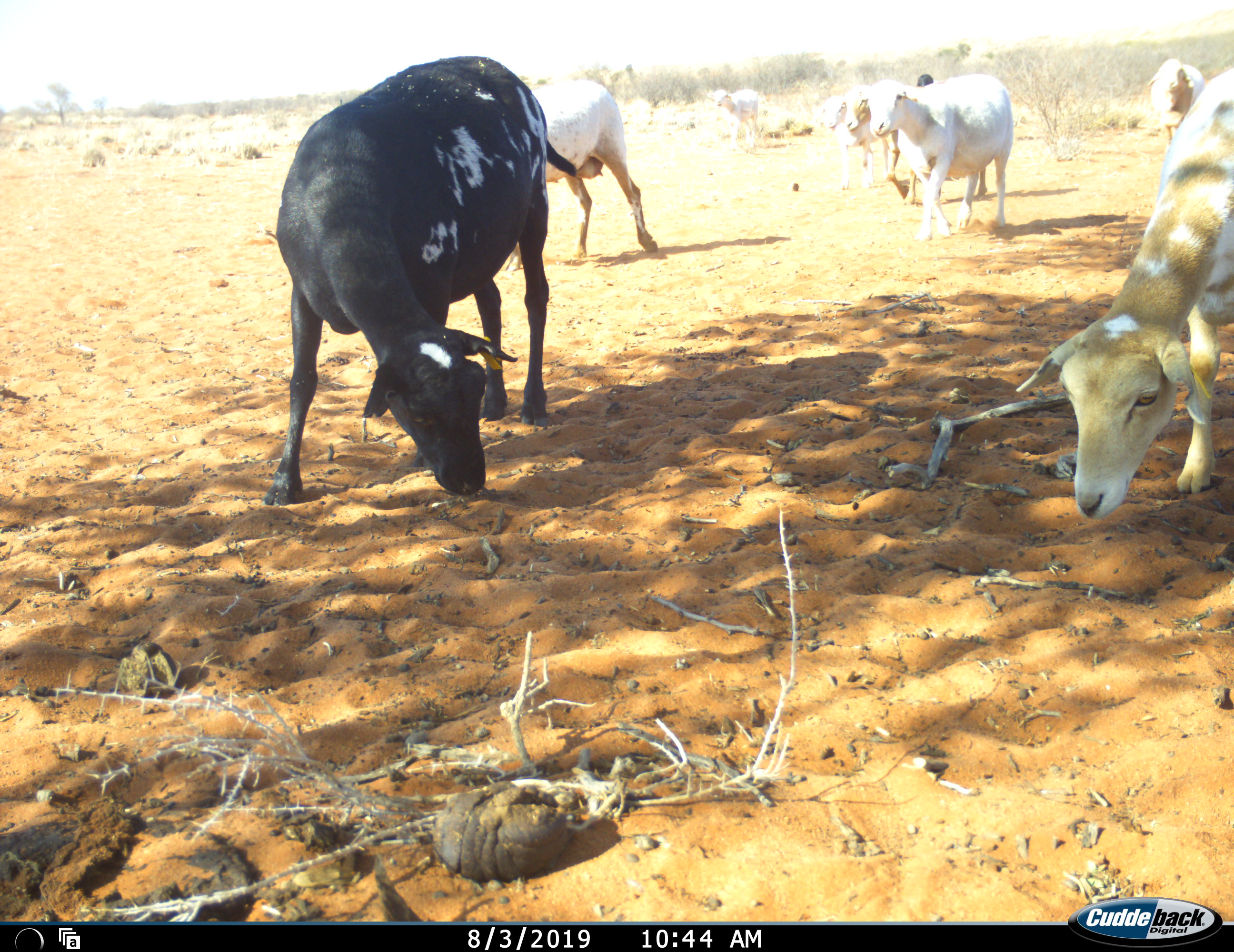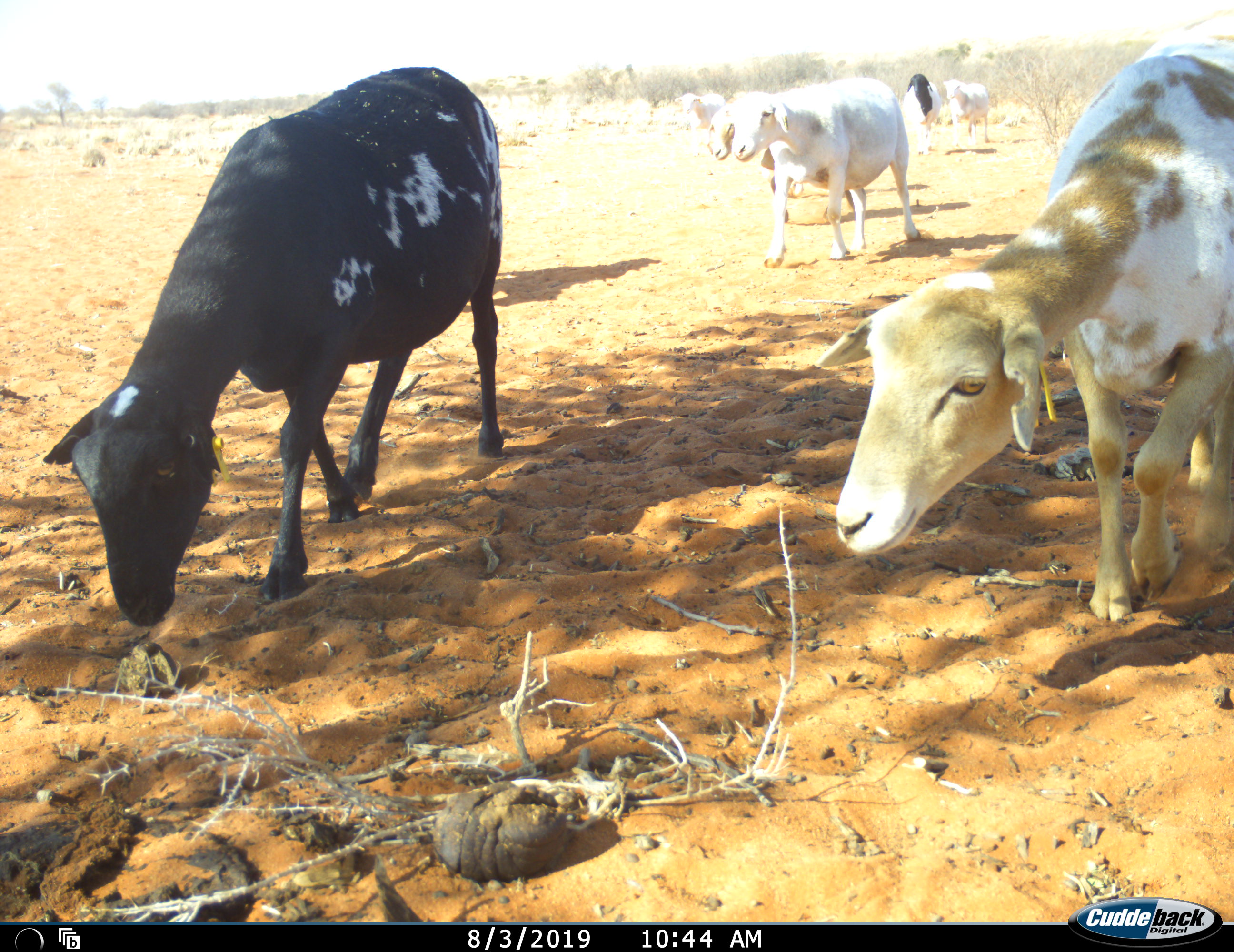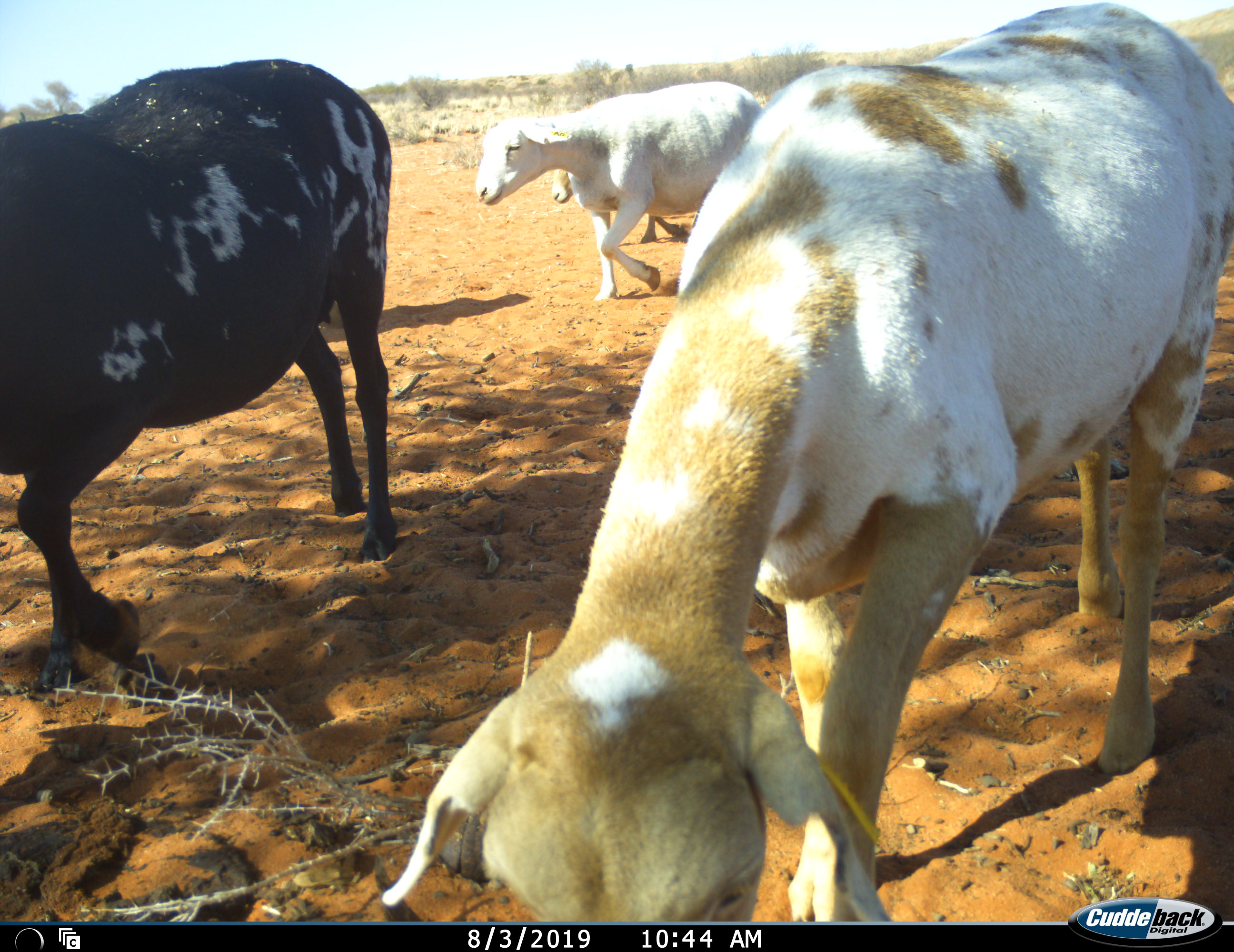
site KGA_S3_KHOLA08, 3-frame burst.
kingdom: Animalia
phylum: Chordata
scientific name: Vertebrata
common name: domestic animal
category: domesticanimal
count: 8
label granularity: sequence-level